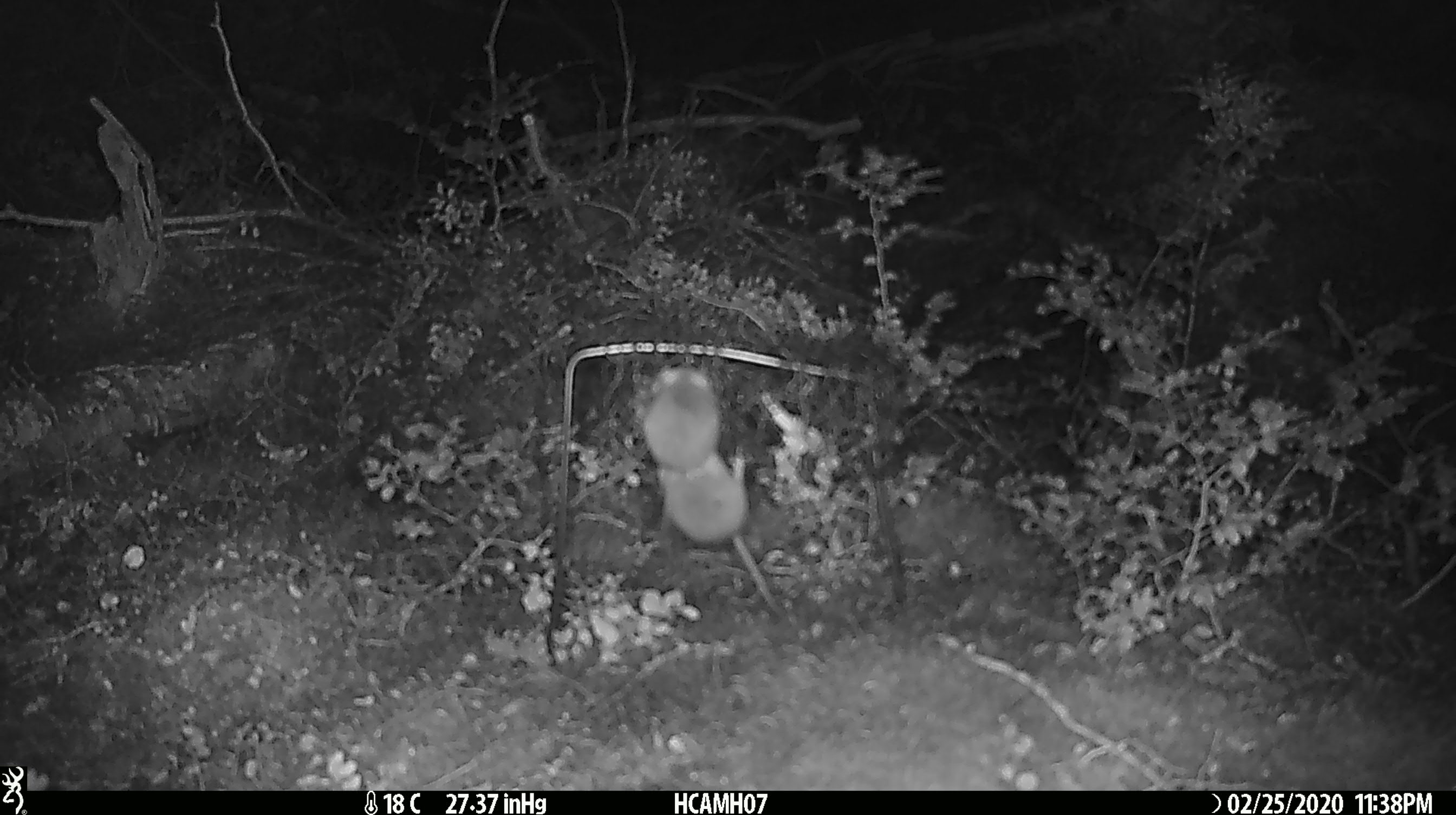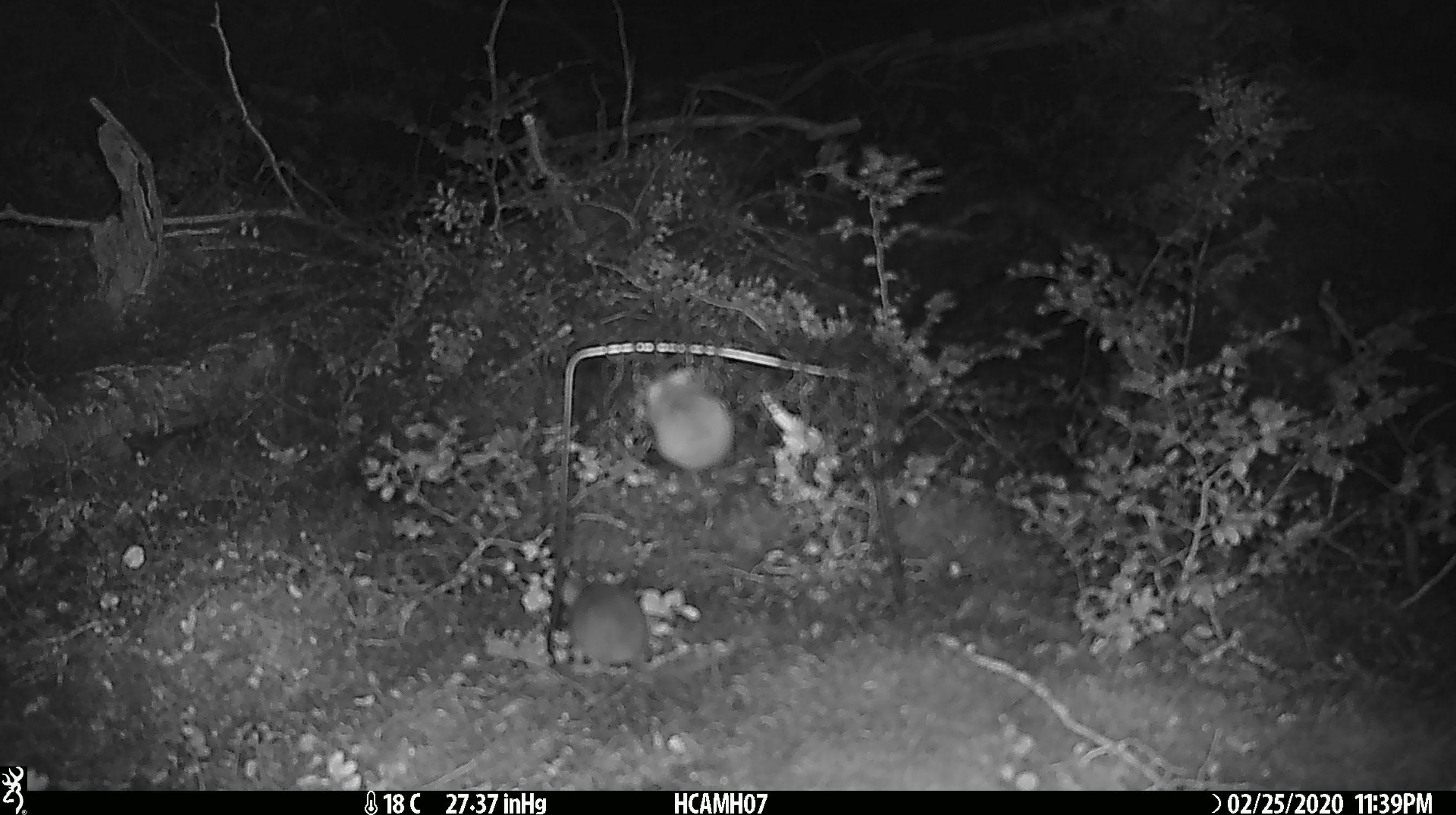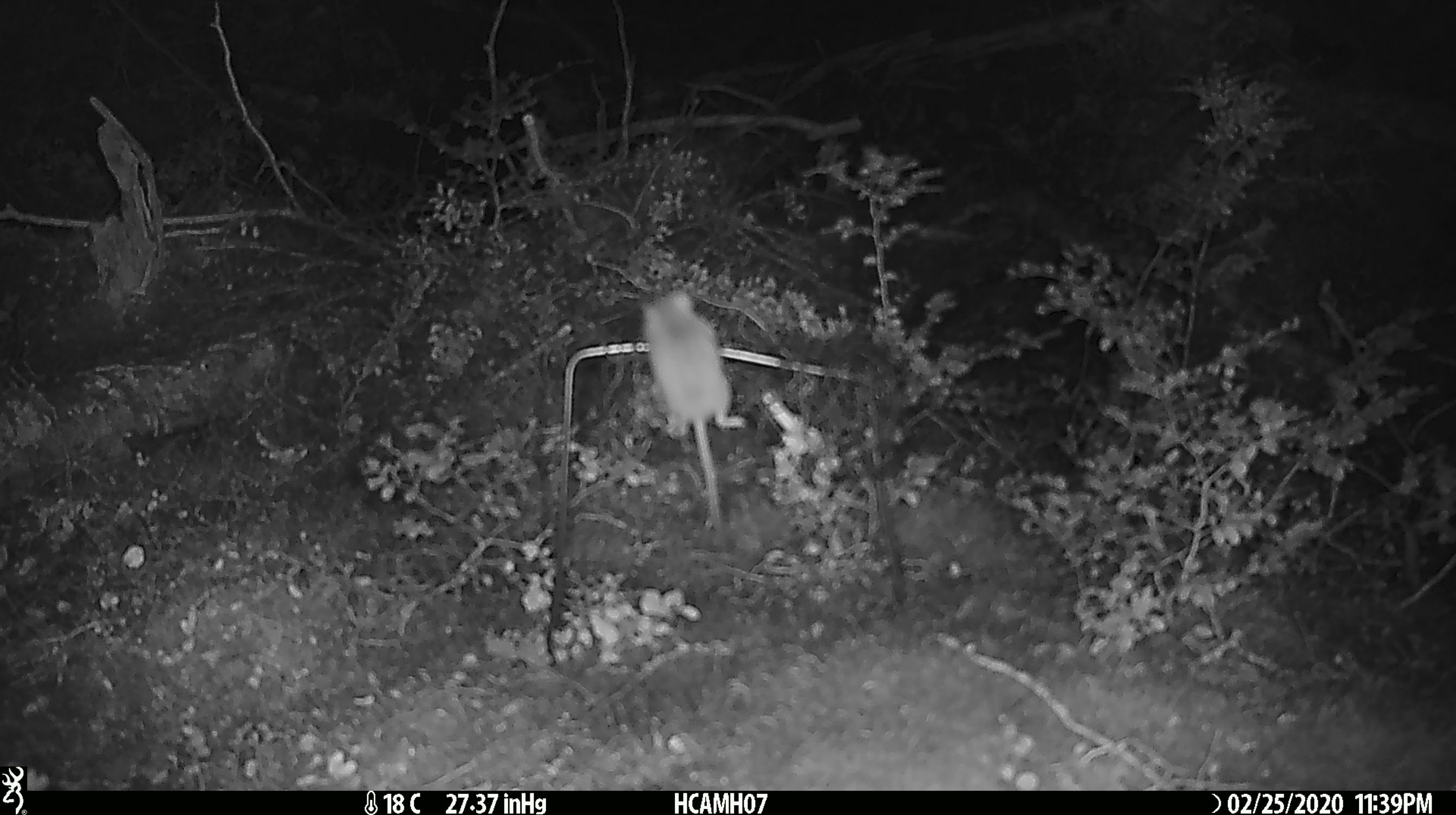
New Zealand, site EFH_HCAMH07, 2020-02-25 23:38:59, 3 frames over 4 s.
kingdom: Animalia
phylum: Chordata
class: Mammalia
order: Rodentia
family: Muridae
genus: Mus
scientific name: Mus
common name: mouse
Mouse (Mus).